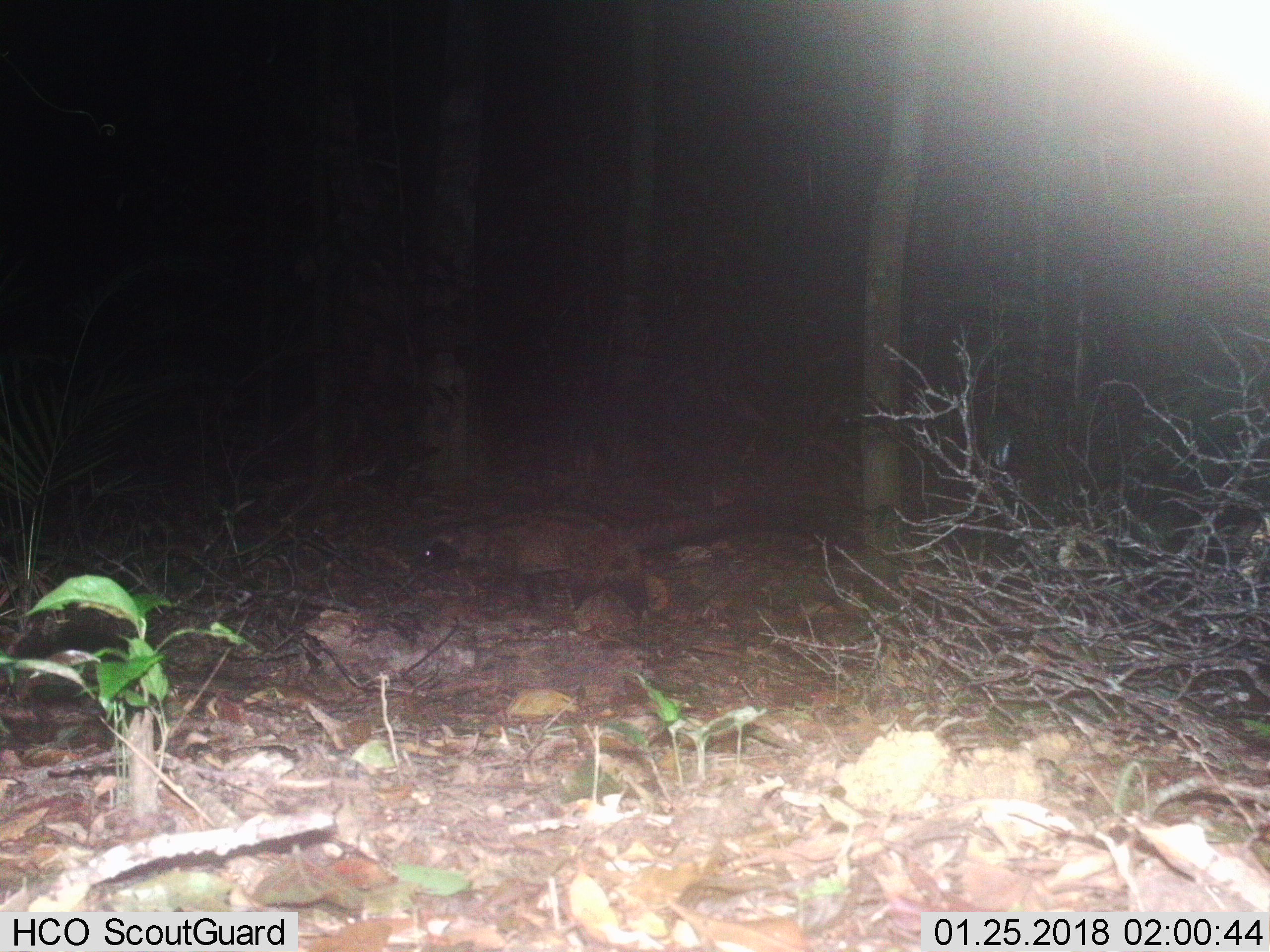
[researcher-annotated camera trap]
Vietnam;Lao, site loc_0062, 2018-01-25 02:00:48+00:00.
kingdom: Animalia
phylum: Chordata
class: Mammalia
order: Carnivora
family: Viverridae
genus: Paradoxurus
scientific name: Paradoxurus hermaphroditus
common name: common palm civet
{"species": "common palm civet (Paradoxurus hermaphroditus)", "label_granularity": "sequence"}